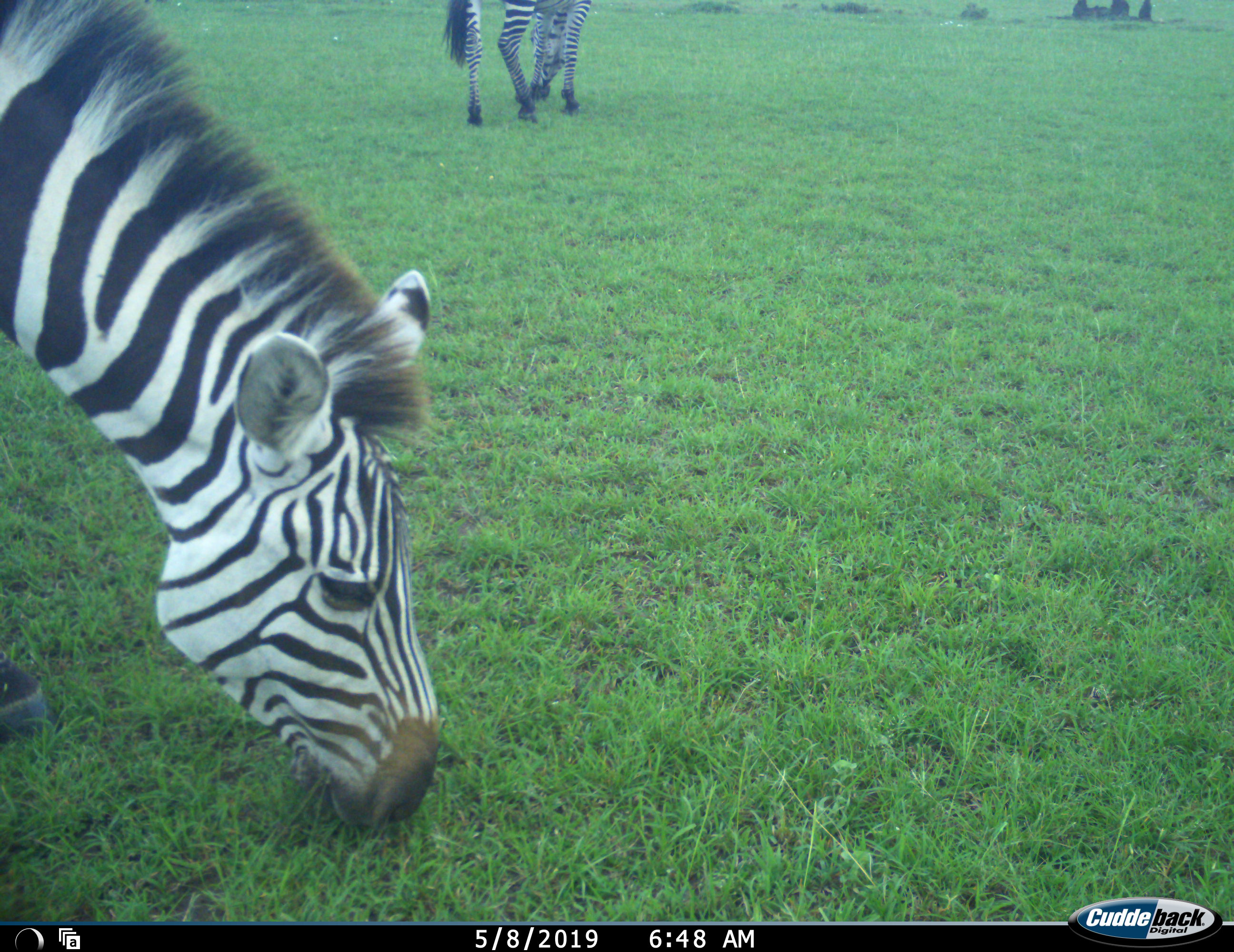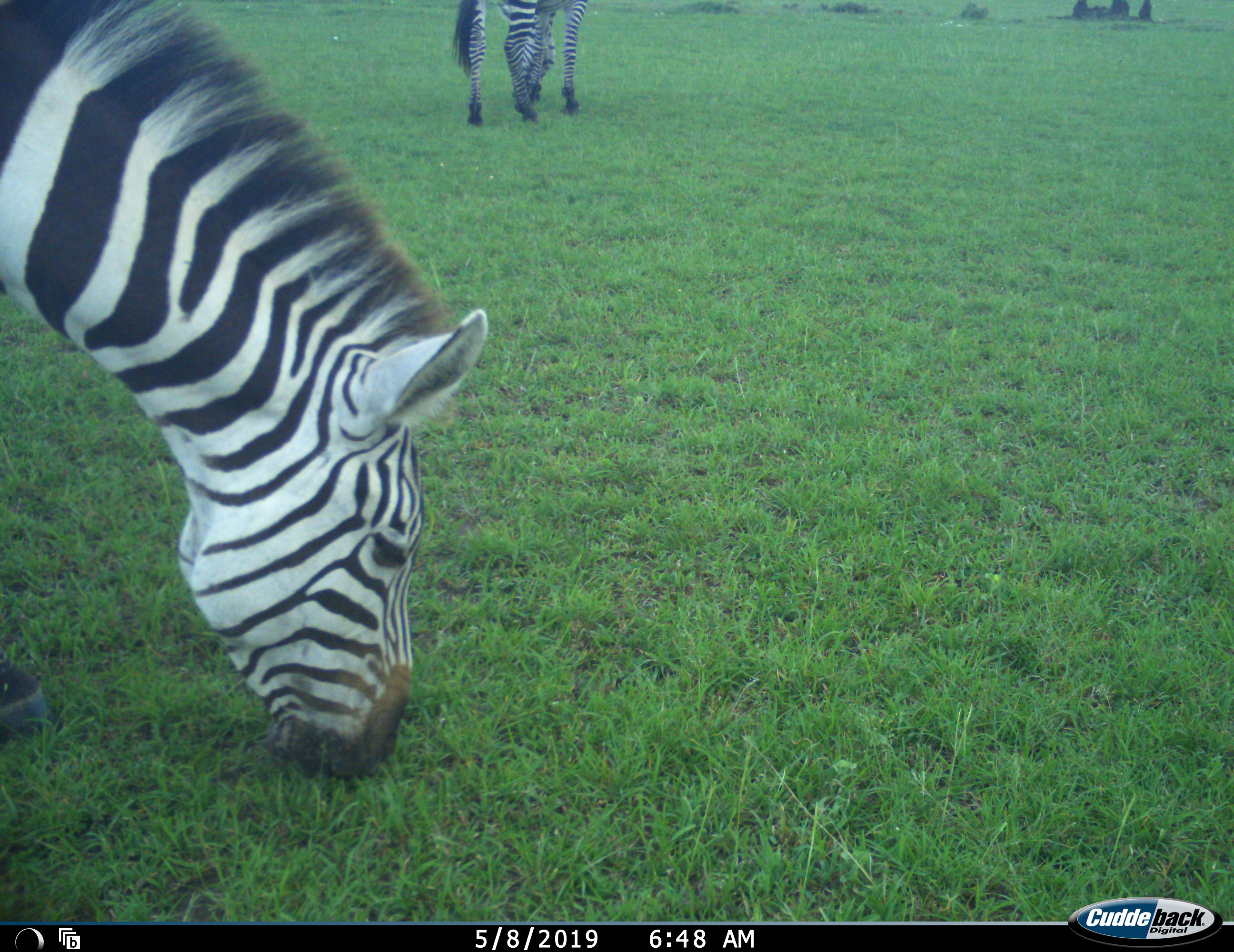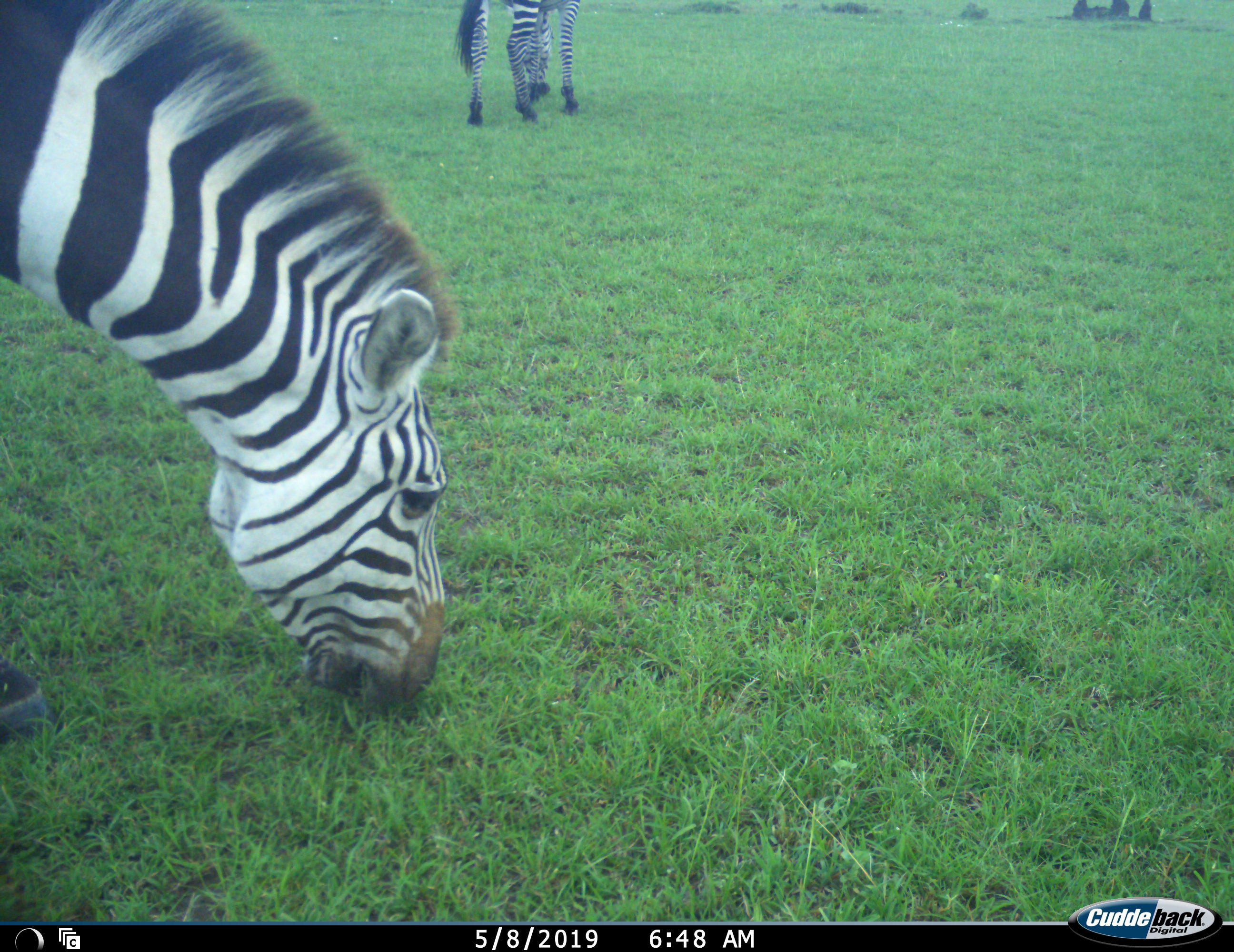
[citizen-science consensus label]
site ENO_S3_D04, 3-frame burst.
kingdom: Animalia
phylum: Chordata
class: Mammalia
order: Perissodactyla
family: Equidae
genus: Equus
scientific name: Equus quagga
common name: plains zebra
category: zebraplains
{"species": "zebraplains (plains zebra) (Equus quagga)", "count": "2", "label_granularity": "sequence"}